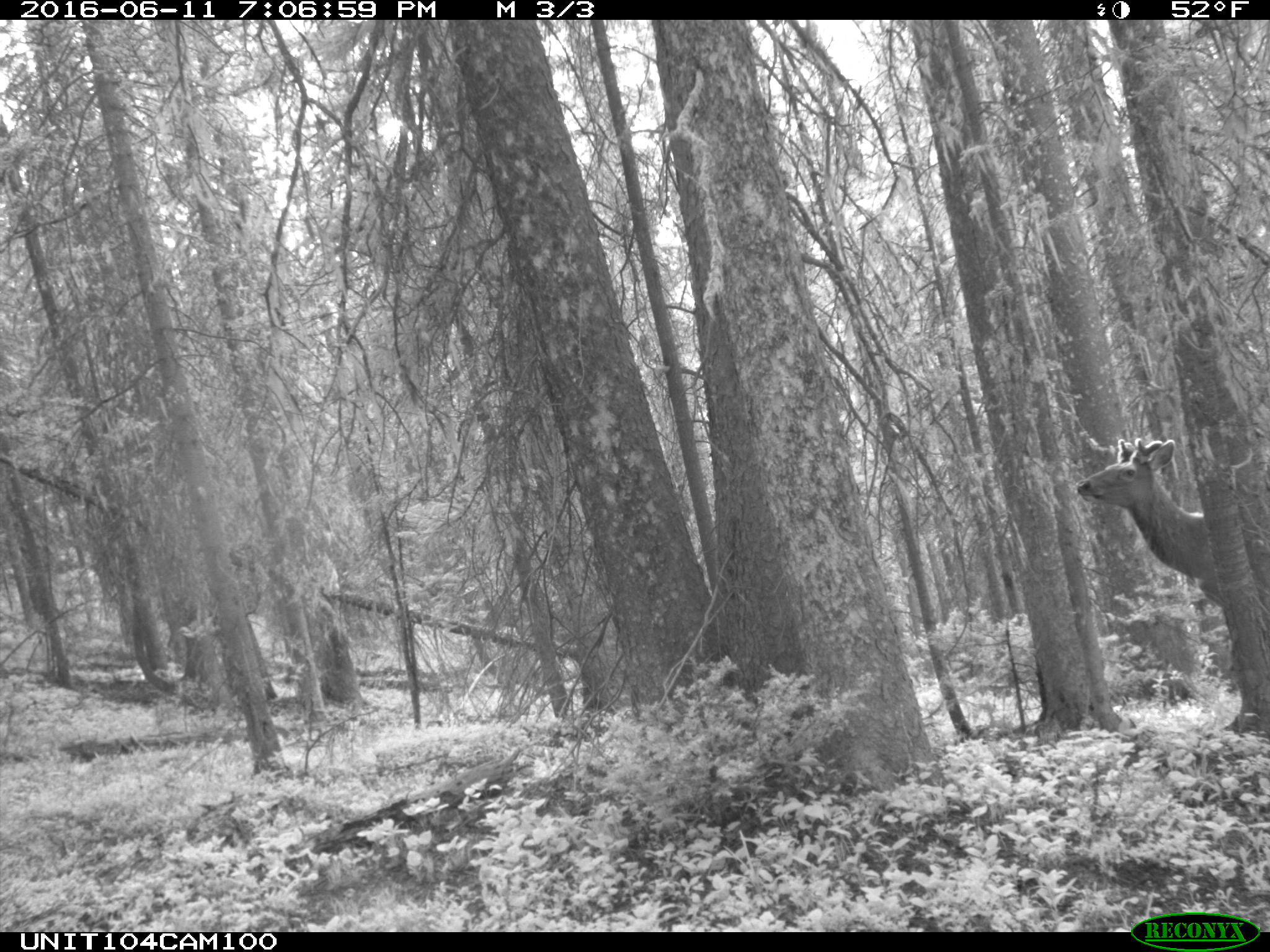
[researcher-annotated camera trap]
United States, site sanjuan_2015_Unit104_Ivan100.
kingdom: Animalia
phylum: Chordata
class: Mammalia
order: Artiodactyla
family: Cervidae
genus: Cervus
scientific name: Cervus elaphus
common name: red deer